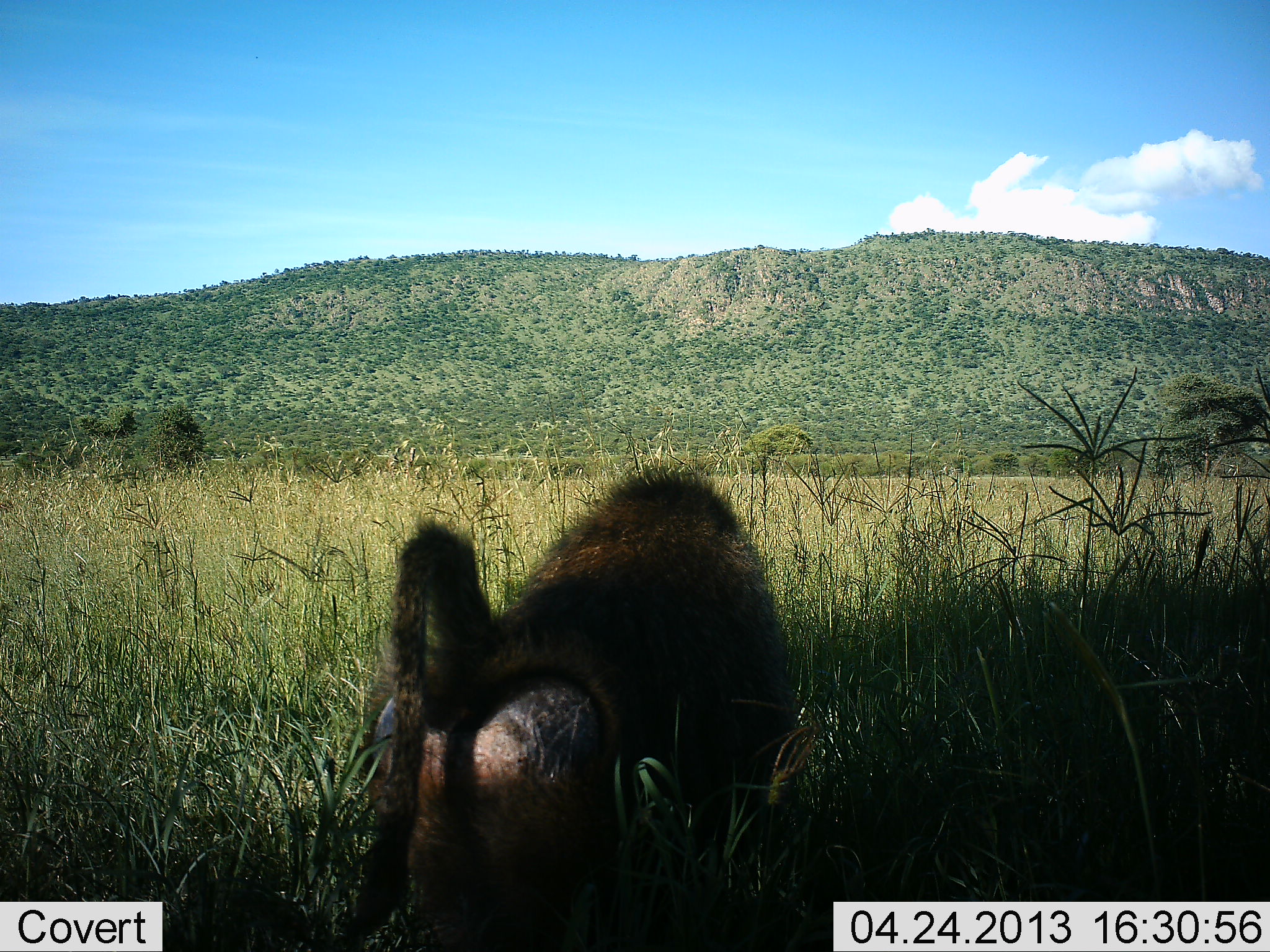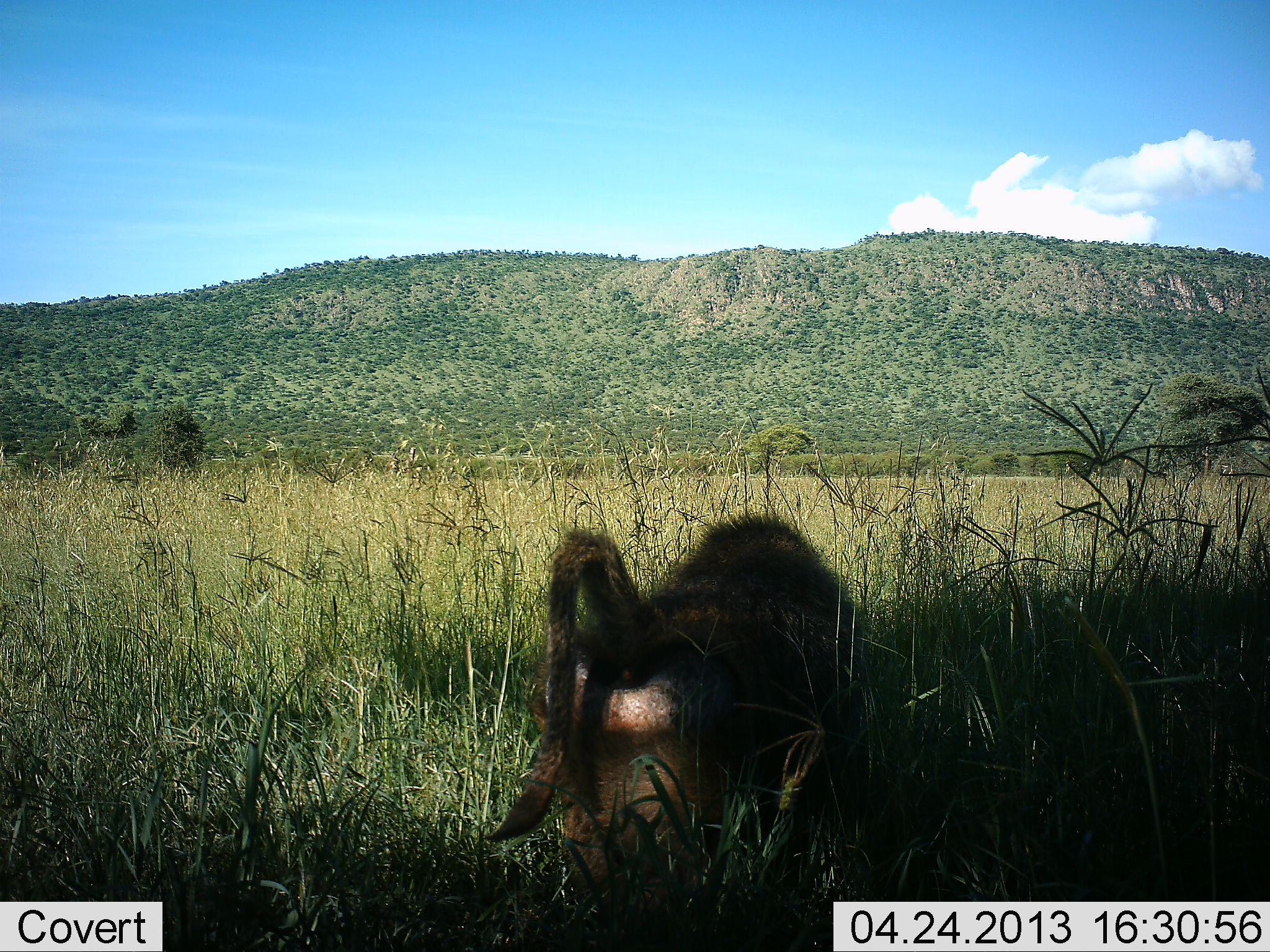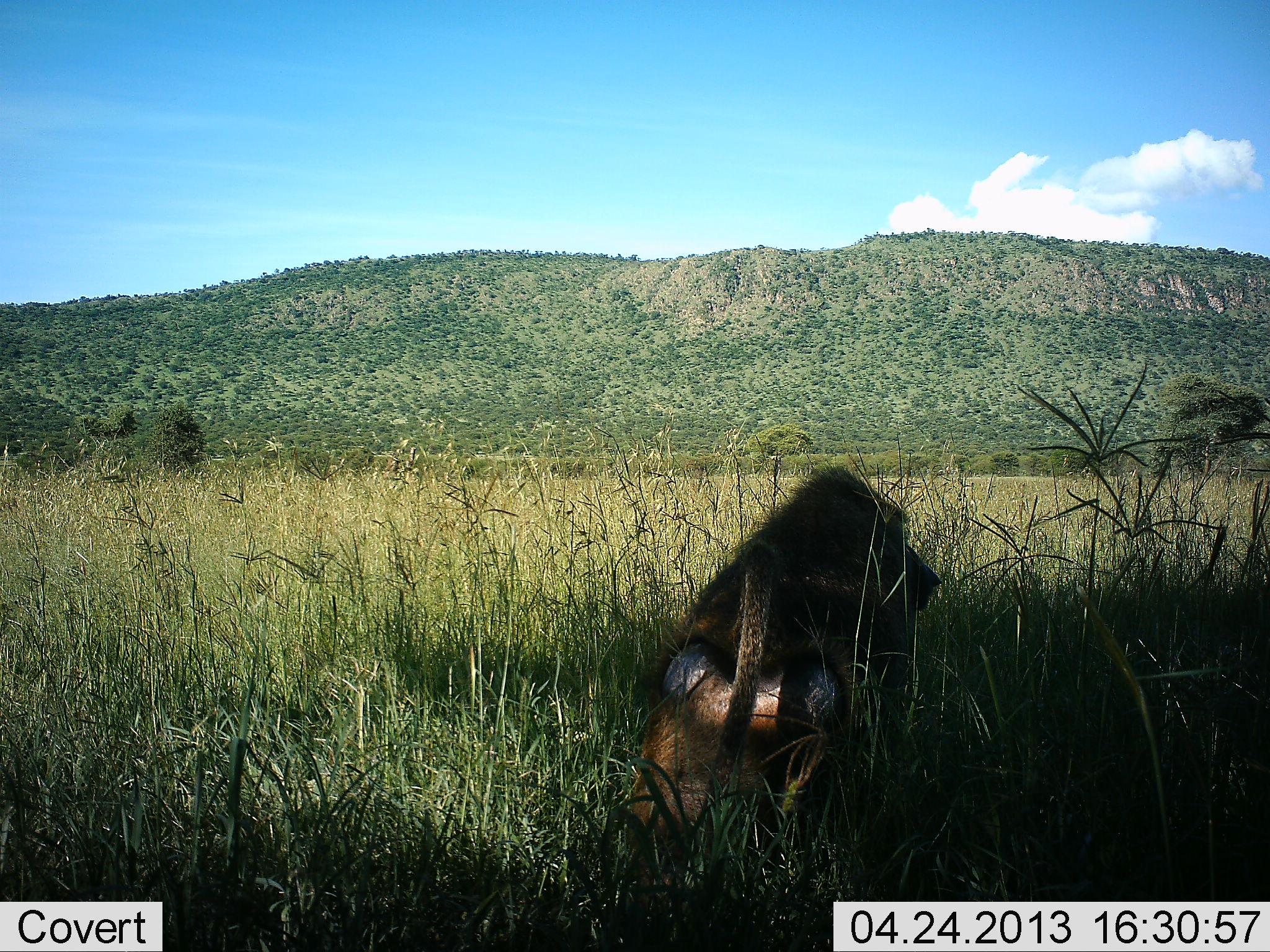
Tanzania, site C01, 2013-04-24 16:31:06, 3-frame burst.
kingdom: Animalia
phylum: Chordata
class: Mammalia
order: Primates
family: Cercopithecidae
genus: Papio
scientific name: Papio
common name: baboon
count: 1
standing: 0%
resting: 10%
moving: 90%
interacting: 0%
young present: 0%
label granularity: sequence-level